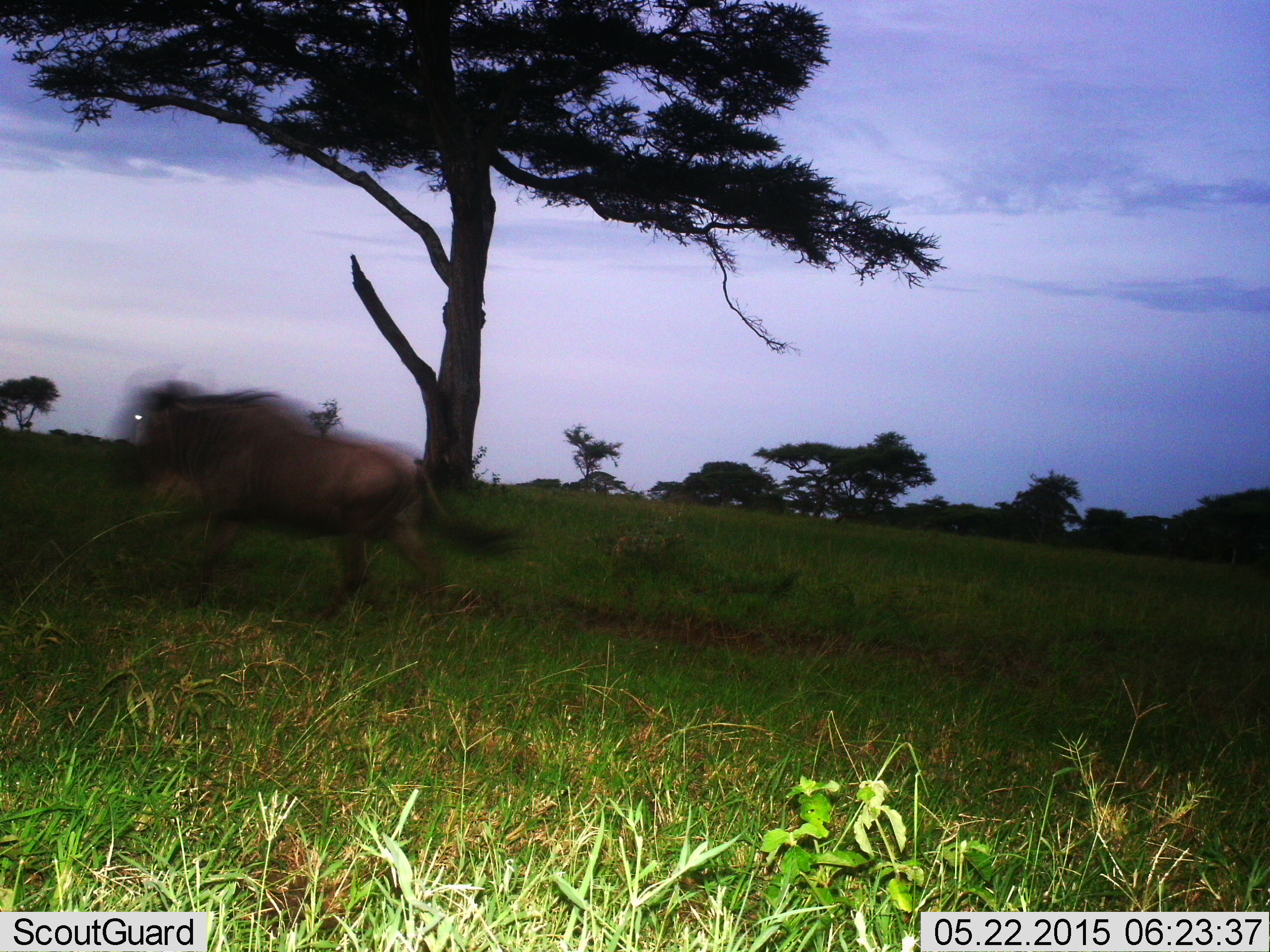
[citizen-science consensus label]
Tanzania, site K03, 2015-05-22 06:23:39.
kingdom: Animalia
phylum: Chordata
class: Mammalia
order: Artiodactyla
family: Bovidae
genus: Connochaetes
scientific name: Connochaetes taurinus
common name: blue wildebeest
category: wildebeest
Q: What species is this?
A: Wildebeest (blue wildebeest) (Connochaetes taurinus).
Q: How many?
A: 1.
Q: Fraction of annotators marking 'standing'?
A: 0%.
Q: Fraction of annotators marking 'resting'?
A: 0%.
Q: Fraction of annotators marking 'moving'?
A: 100%.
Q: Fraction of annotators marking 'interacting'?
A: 0%.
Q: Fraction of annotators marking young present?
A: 0%.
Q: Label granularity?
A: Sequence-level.